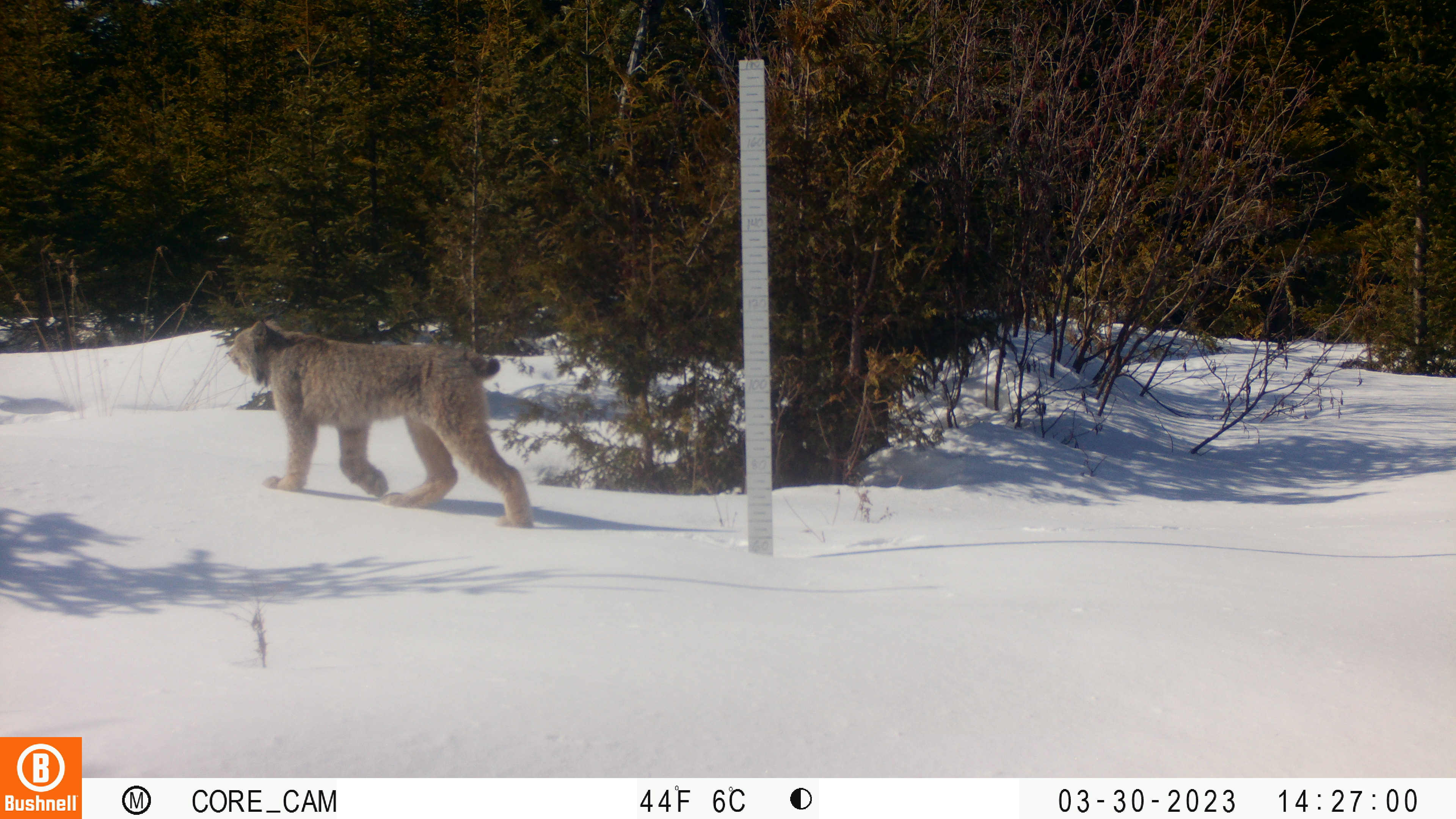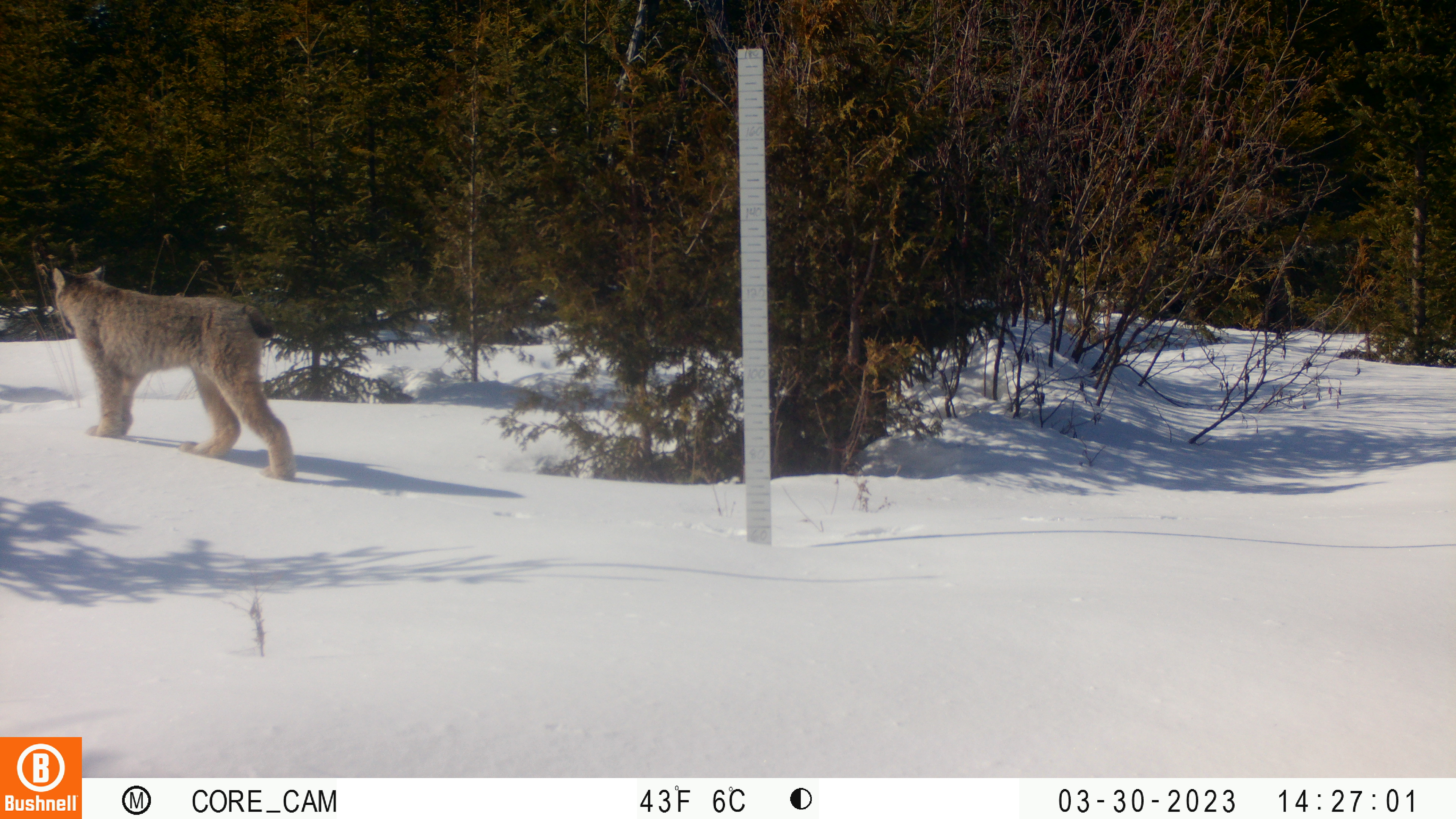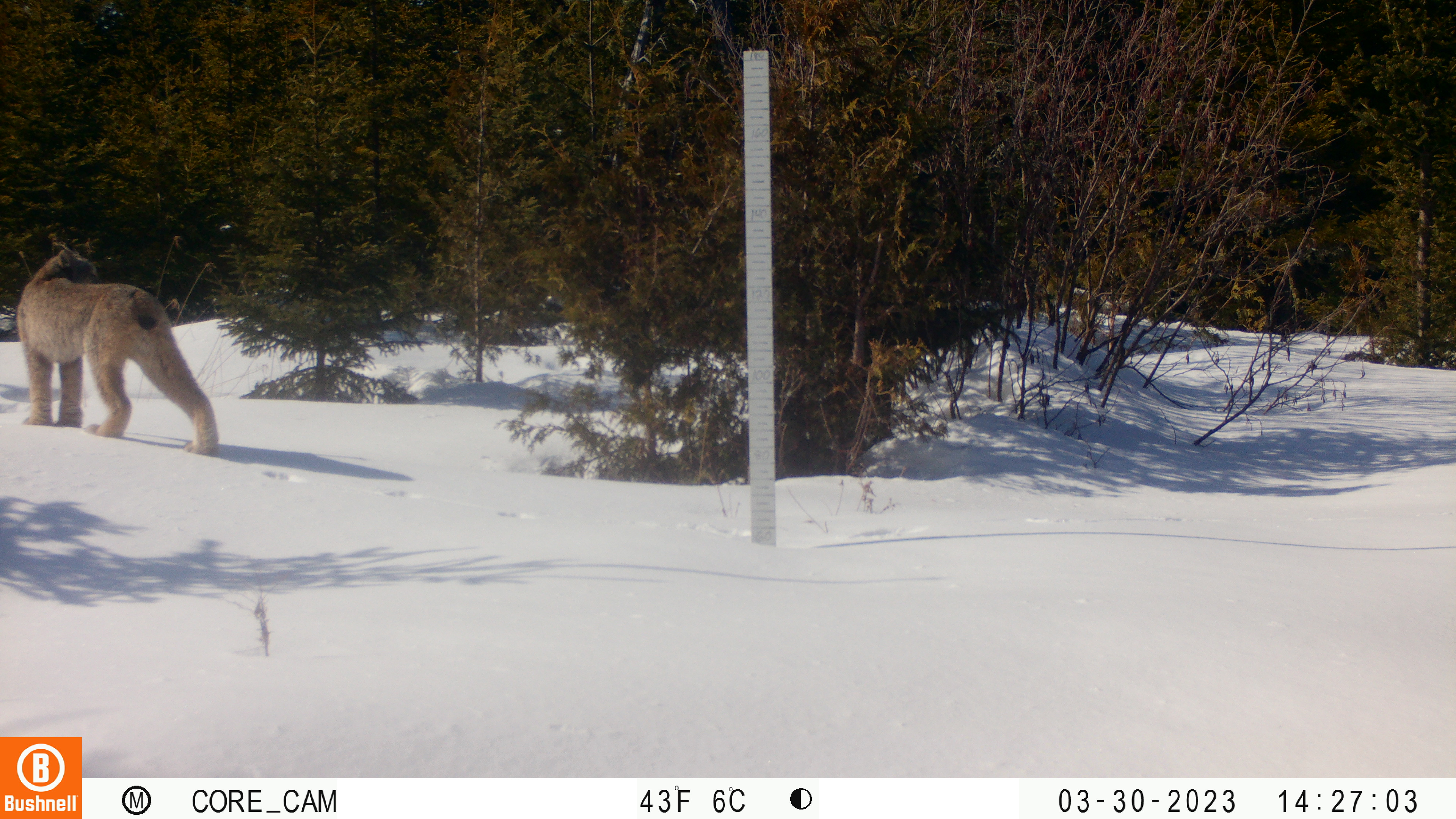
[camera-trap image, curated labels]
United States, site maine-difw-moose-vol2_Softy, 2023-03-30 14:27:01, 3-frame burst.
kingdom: Animalia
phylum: Chordata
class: Mammalia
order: Carnivora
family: Felidae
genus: Lynx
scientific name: Lynx canadensis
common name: canada lynx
Canada lynx (Lynx canadensis).